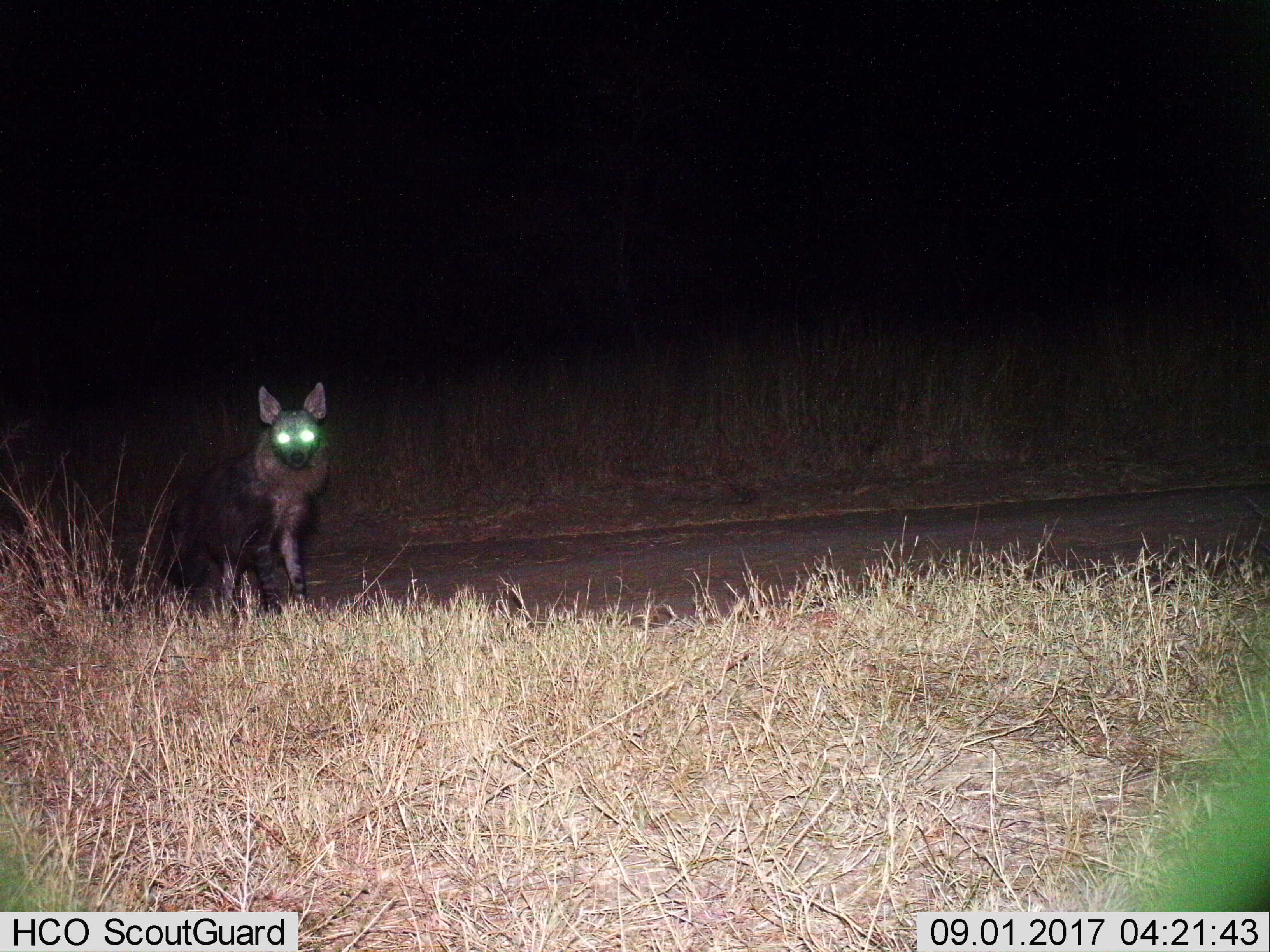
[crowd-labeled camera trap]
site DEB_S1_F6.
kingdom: Animalia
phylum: Chordata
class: Mammalia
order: Carnivora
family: Hyaenidae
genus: Parahyaena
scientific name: Parahyaena brunnea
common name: brown hyena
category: hyenabrown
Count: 1.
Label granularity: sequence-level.